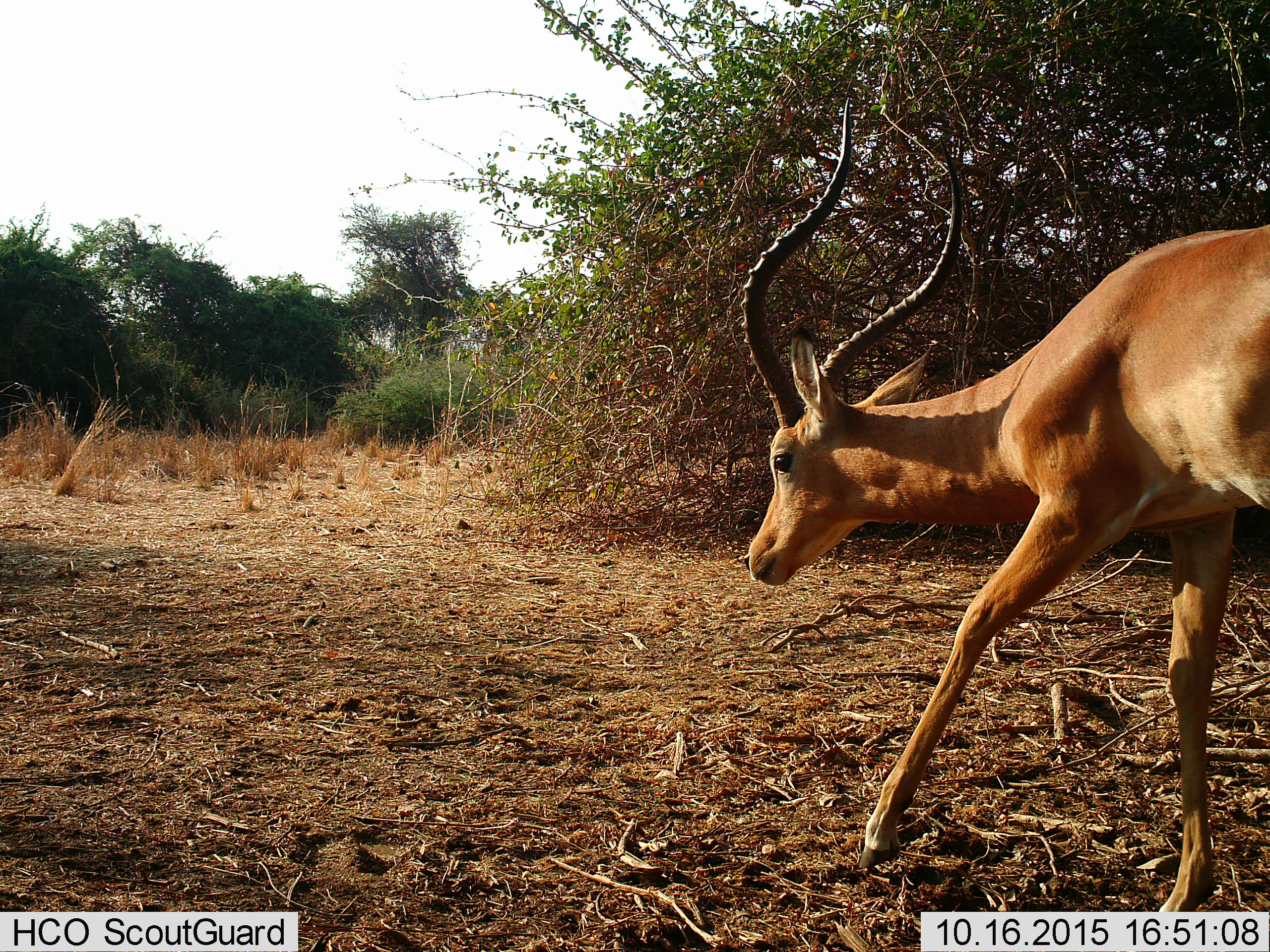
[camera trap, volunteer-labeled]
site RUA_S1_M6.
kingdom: Animalia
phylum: Chordata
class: Mammalia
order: Artiodactyla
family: Bovidae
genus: Aepyceros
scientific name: Aepyceros melampus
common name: impala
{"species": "impala (Aepyceros melampus)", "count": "1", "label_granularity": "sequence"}